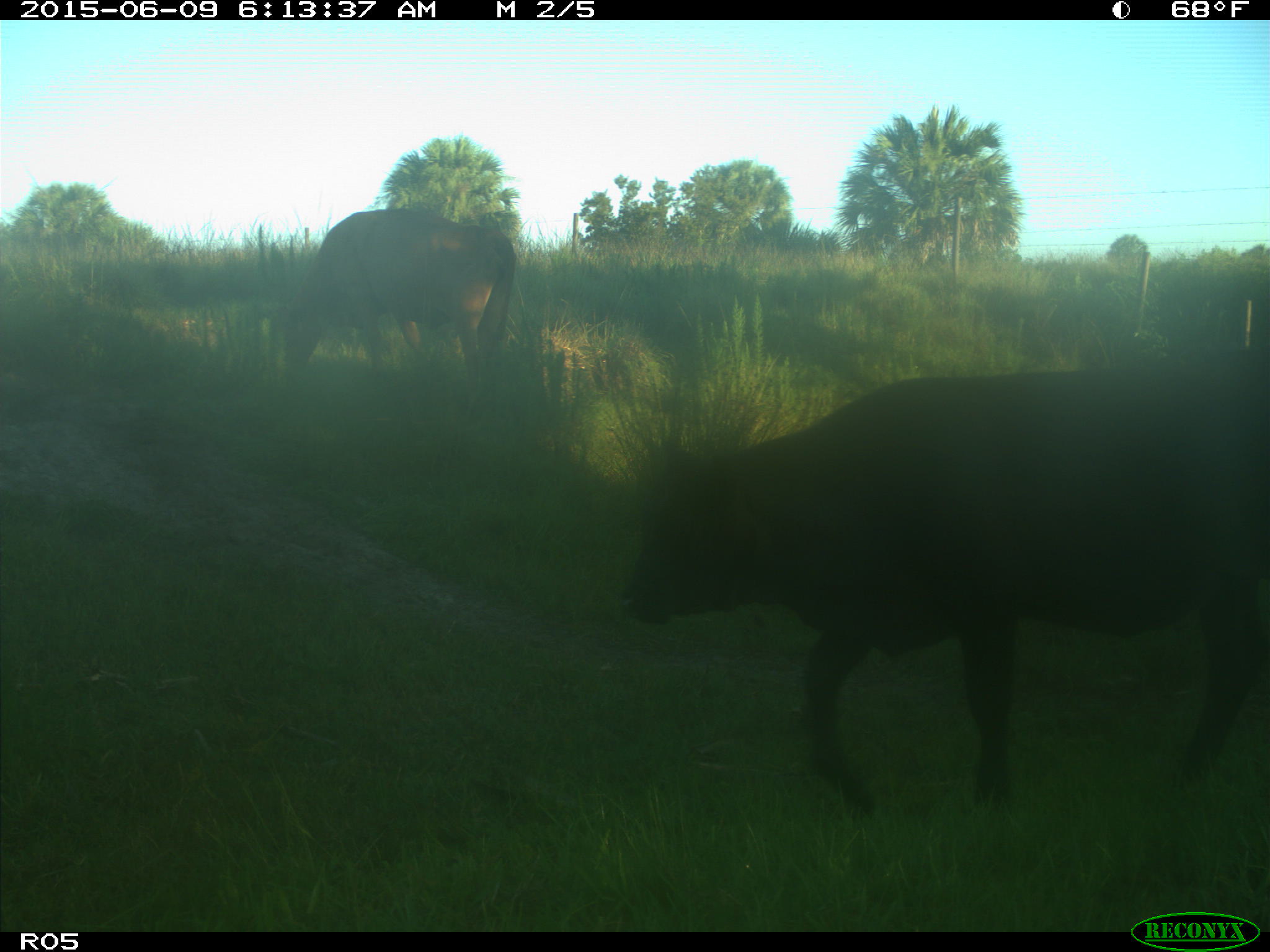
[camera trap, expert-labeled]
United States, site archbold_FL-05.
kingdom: Animalia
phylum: Chordata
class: Mammalia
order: Artiodactyla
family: Bovidae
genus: Bos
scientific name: Bos taurus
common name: domestic cow